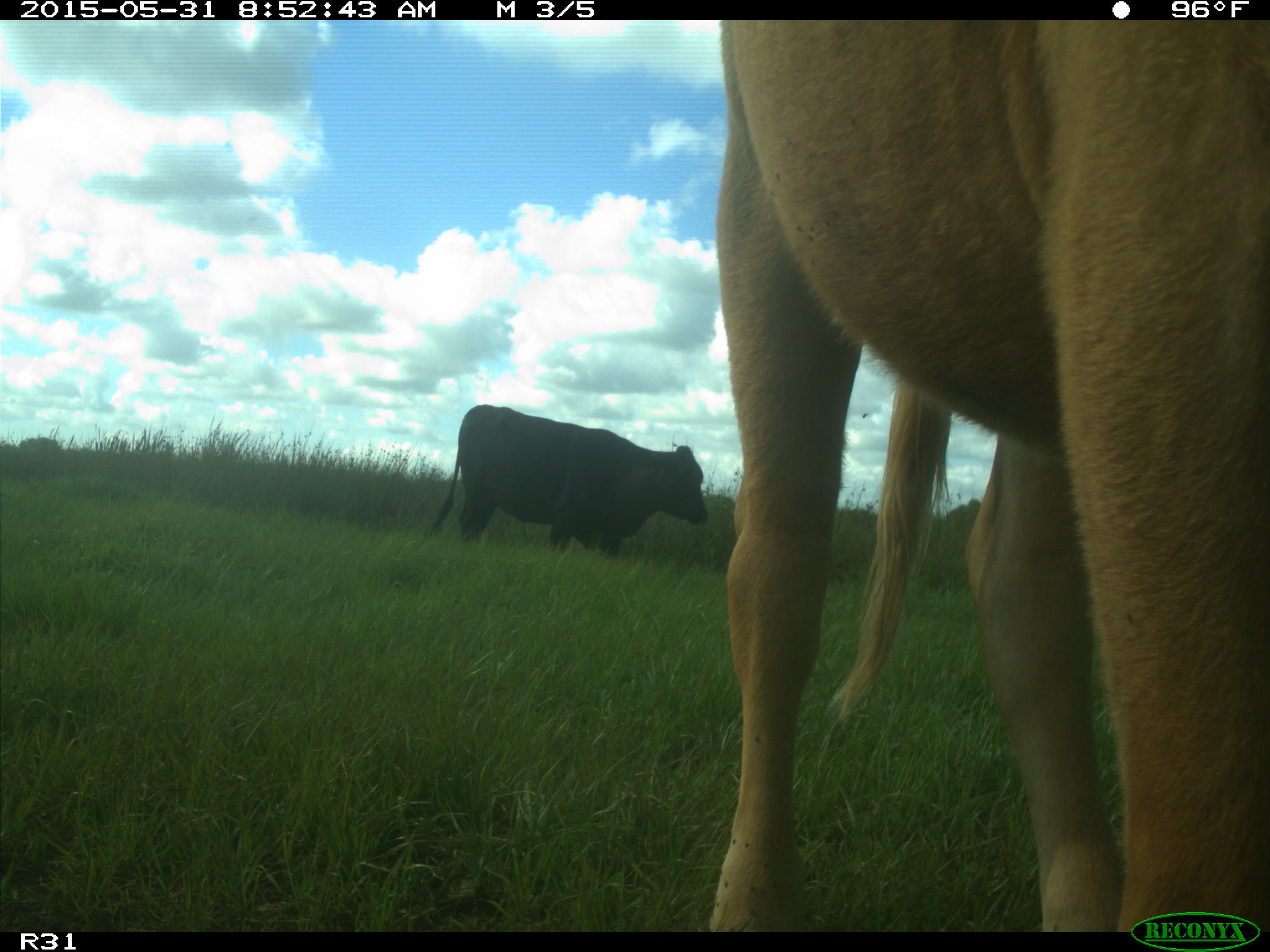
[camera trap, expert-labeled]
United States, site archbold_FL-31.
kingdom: Animalia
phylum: Chordata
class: Mammalia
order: Artiodactyla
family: Bovidae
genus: Bos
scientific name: Bos taurus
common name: domestic cow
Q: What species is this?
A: Bos taurus (domestic cow).